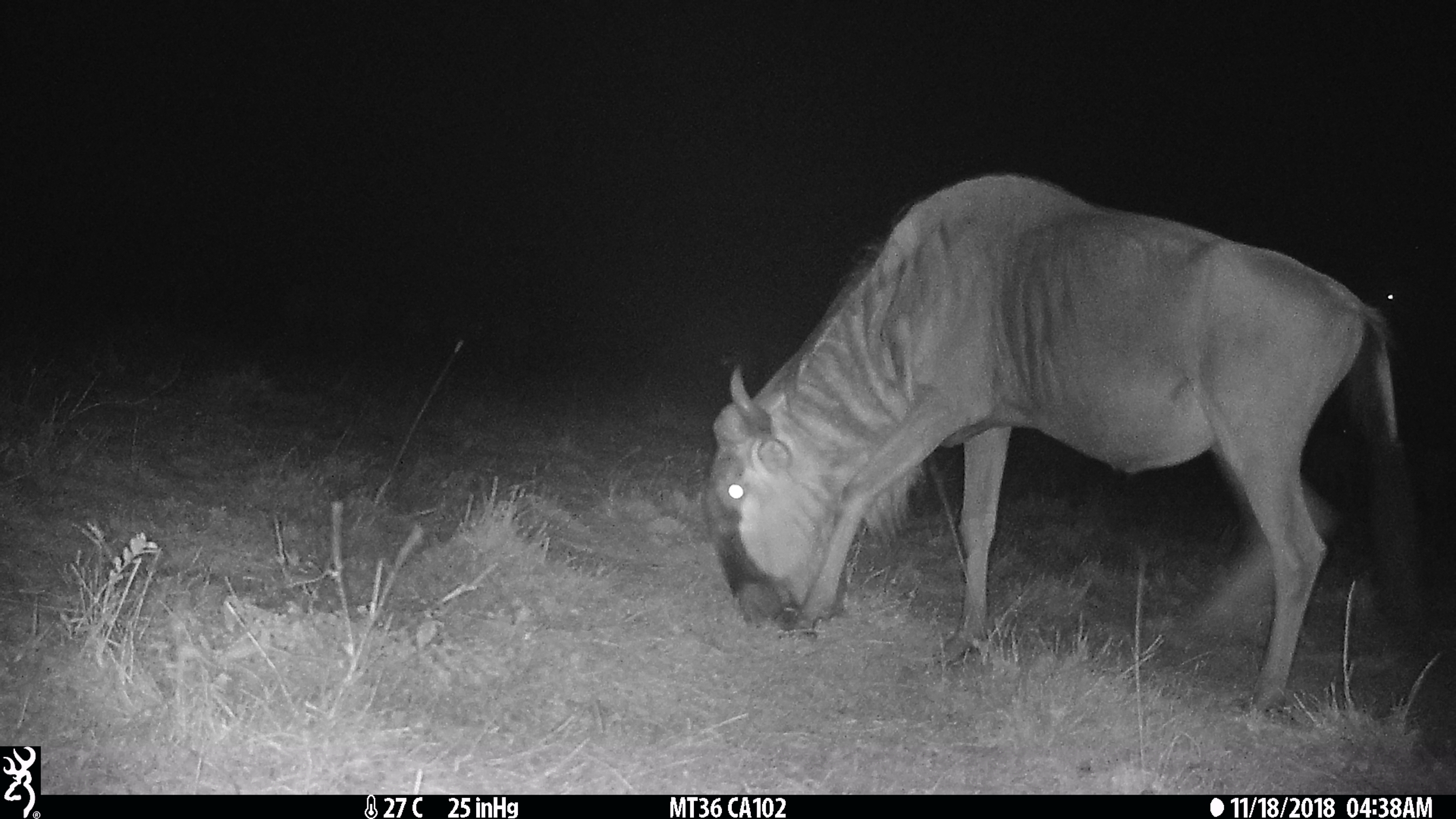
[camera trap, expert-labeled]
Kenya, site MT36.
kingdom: Animalia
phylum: Chordata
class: Mammalia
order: Artiodactyla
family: Bovidae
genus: Connochaetes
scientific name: Connochaetes taurinus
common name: blue wildebeest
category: wildebeest